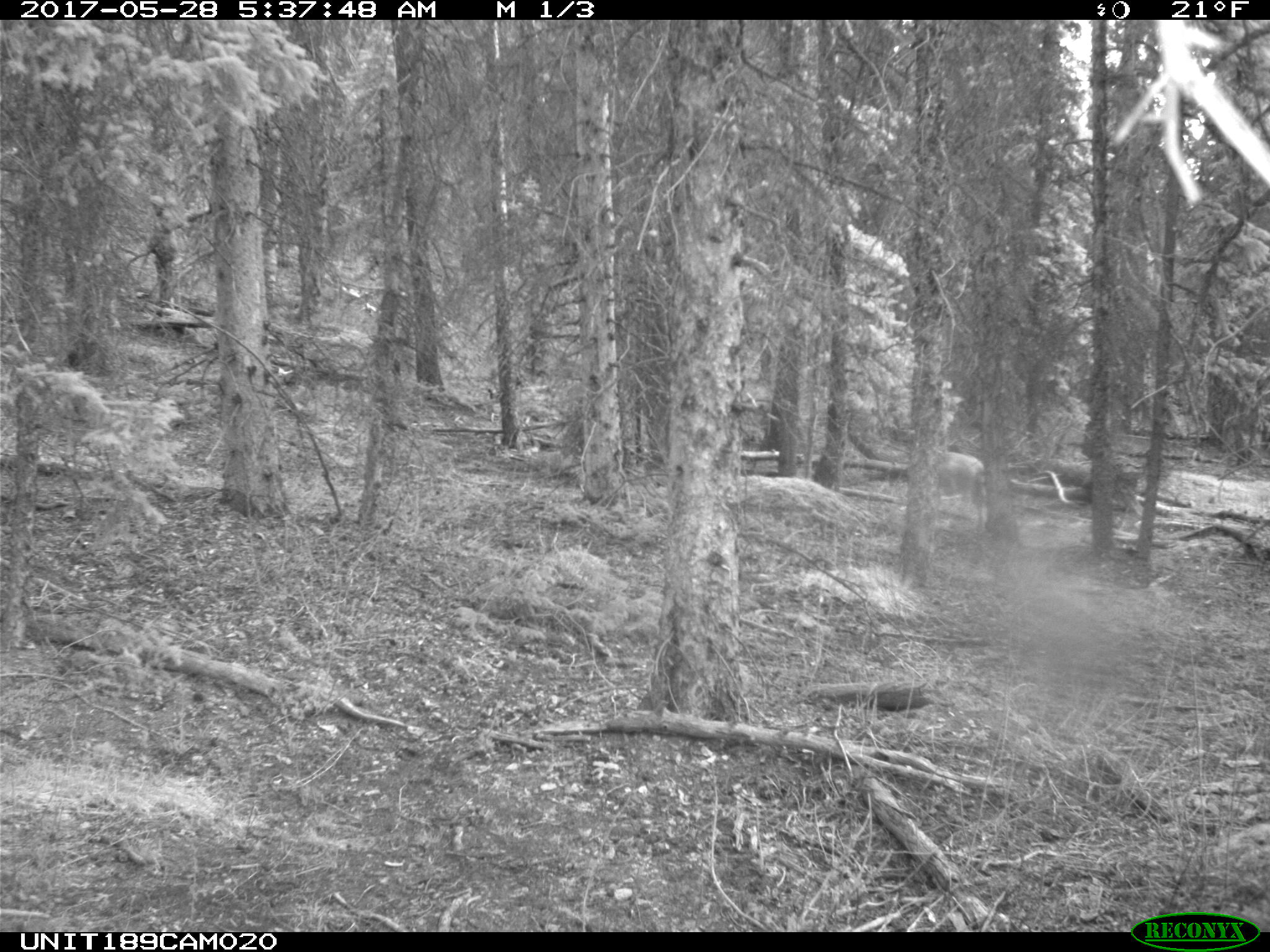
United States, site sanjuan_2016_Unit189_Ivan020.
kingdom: Animalia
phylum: Chordata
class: Mammalia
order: Artiodactyla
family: Cervidae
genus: Odocoileus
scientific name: Odocoileus hemionus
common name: mule deer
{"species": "Odocoileus hemionus (mule deer)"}